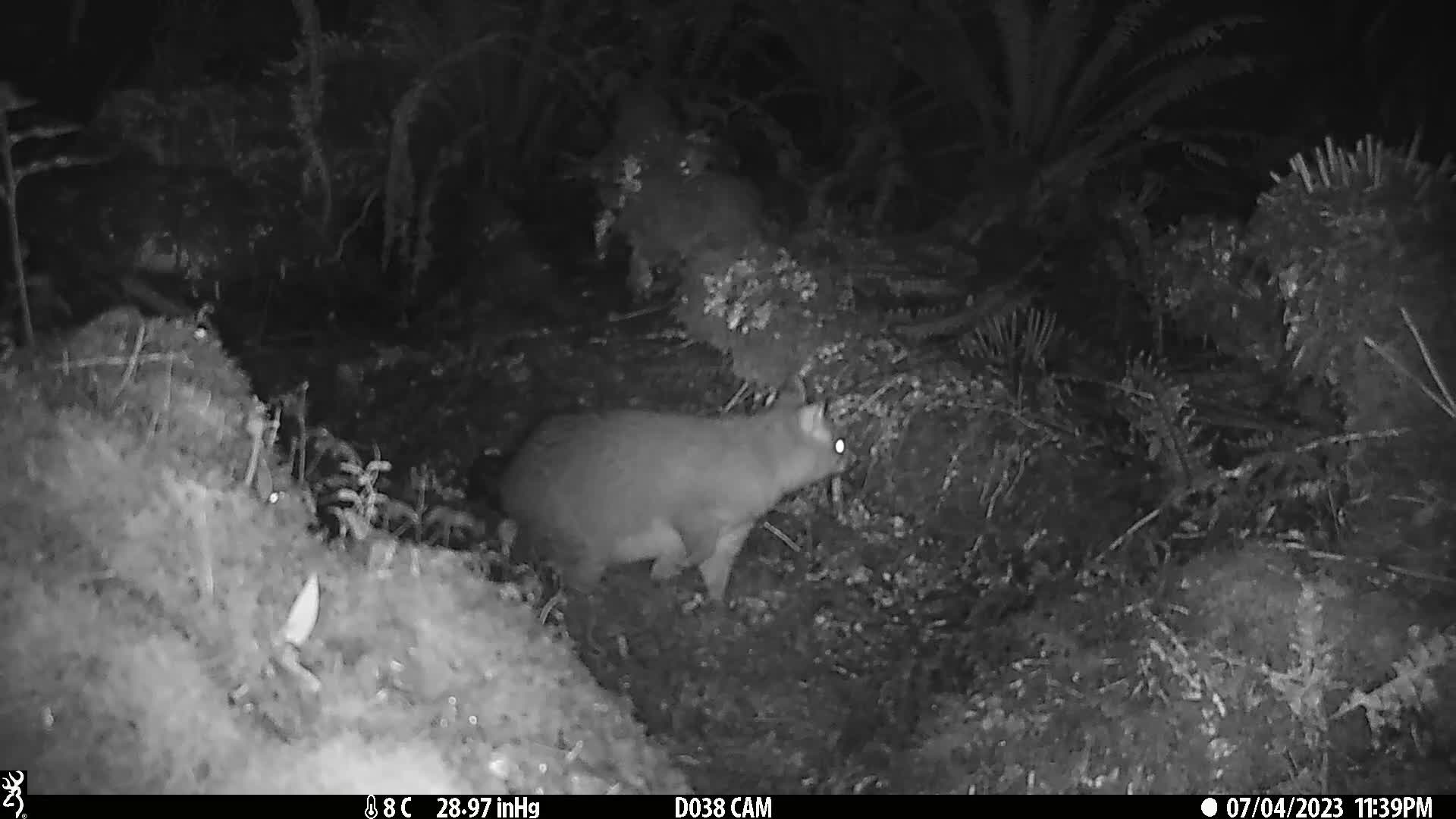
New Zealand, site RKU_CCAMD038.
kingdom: Animalia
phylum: Chordata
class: Mammalia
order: Diprotodontia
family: Phalangeridae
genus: Trichosurus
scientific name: Trichosurus vulpecula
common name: common brushtail possum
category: possum